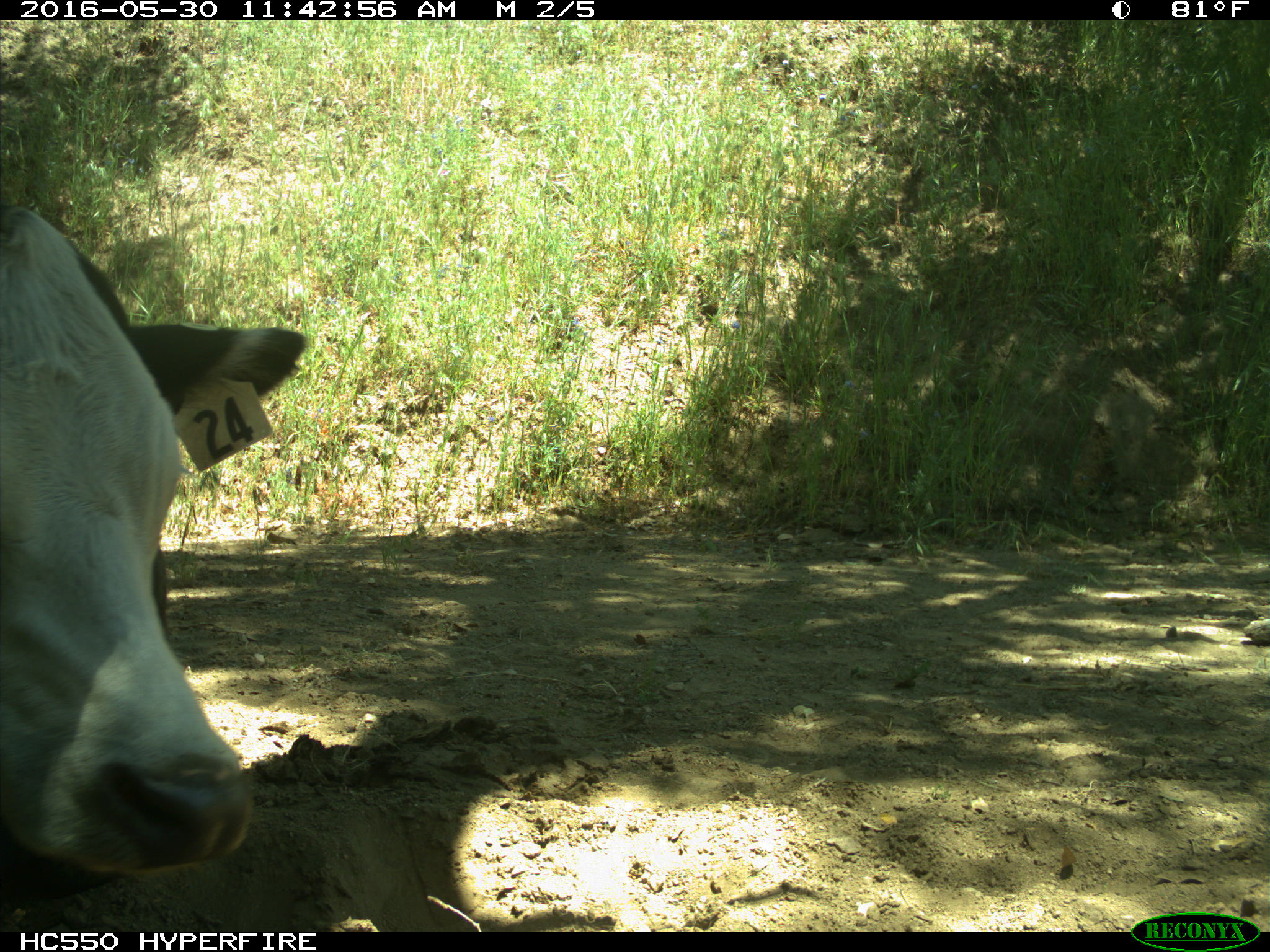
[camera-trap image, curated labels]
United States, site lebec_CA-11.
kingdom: Animalia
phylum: Chordata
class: Mammalia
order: Artiodactyla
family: Bovidae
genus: Bos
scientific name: Bos taurus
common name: domestic cow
Bos taurus (domestic cow).